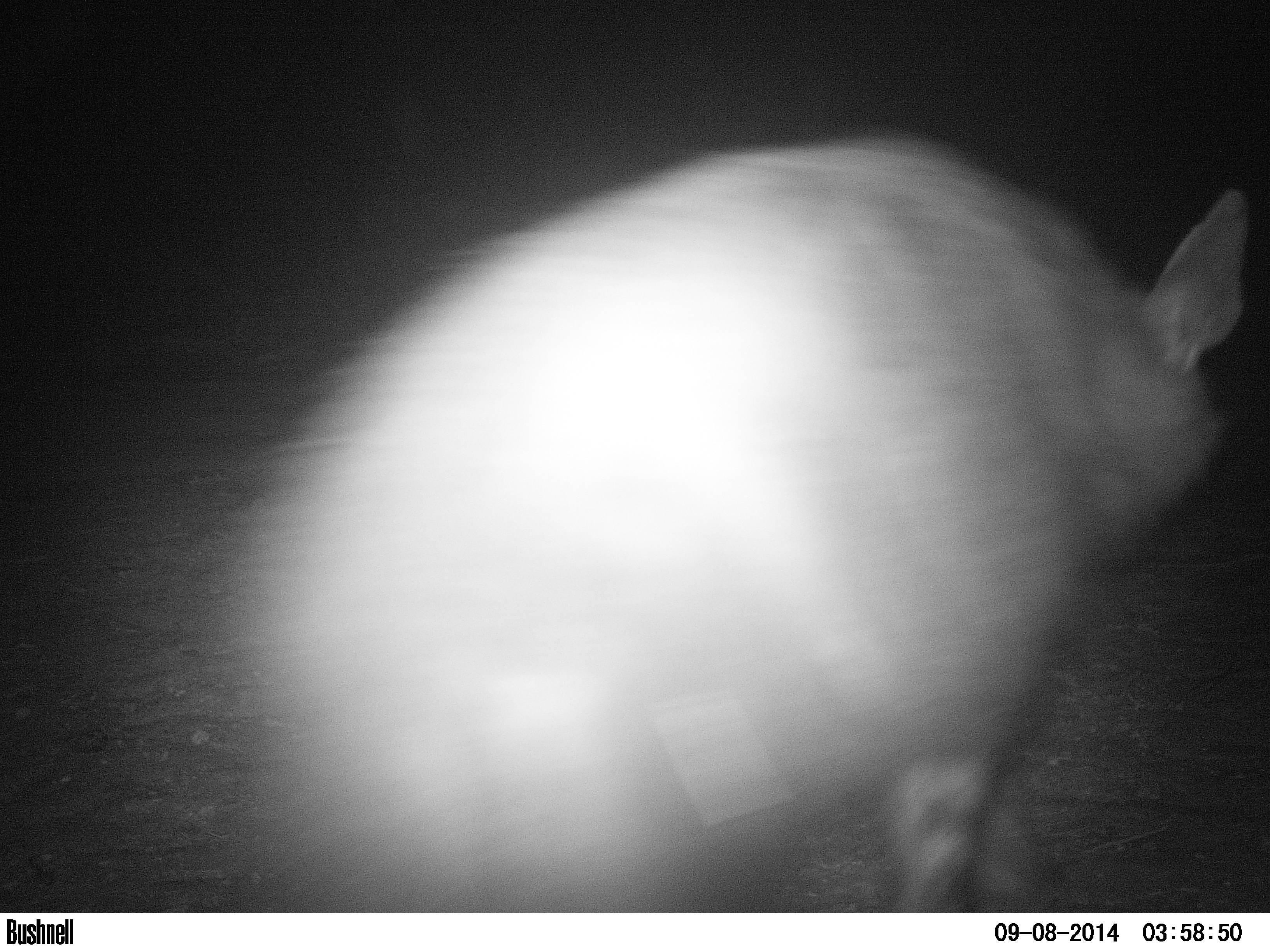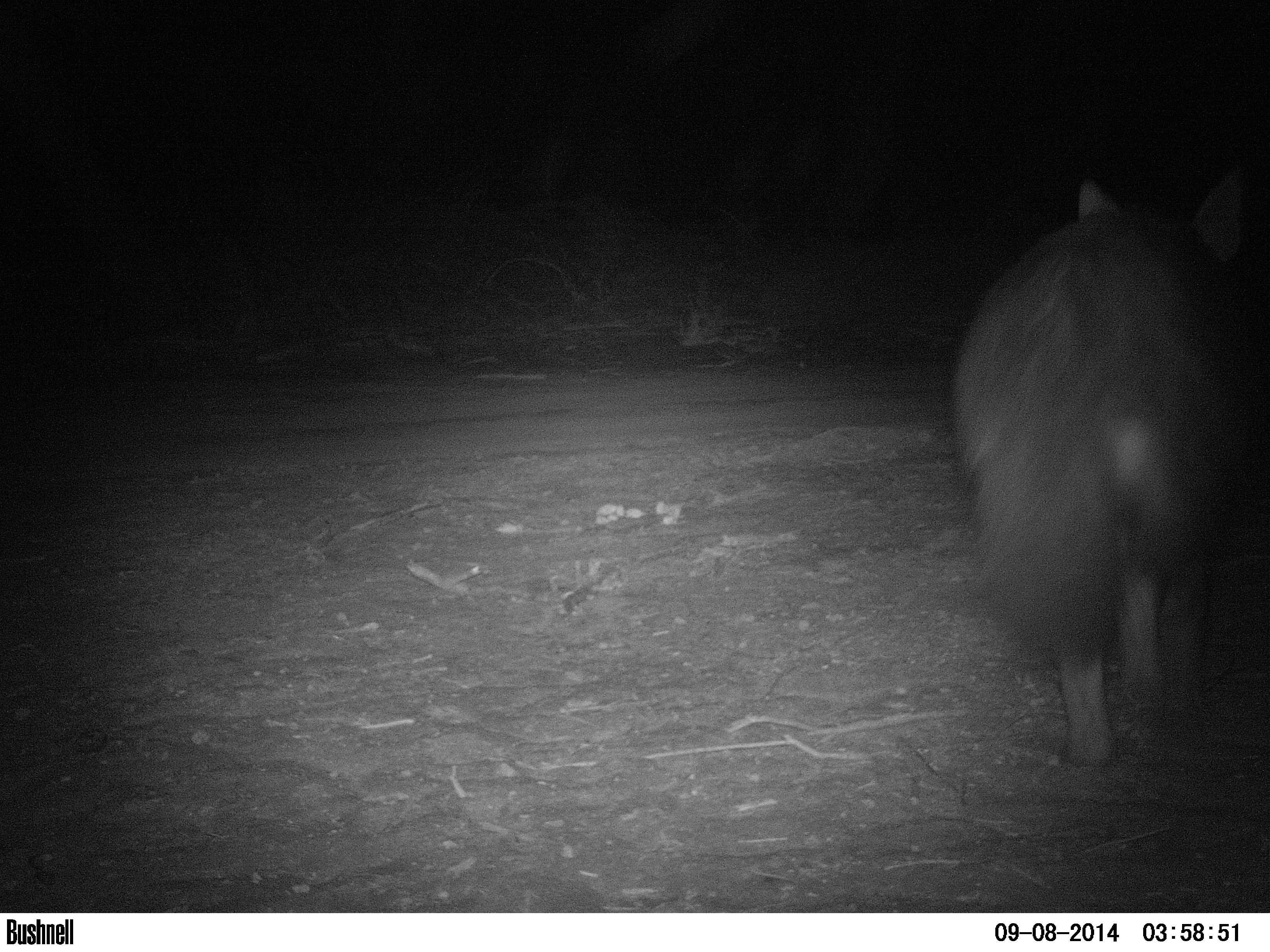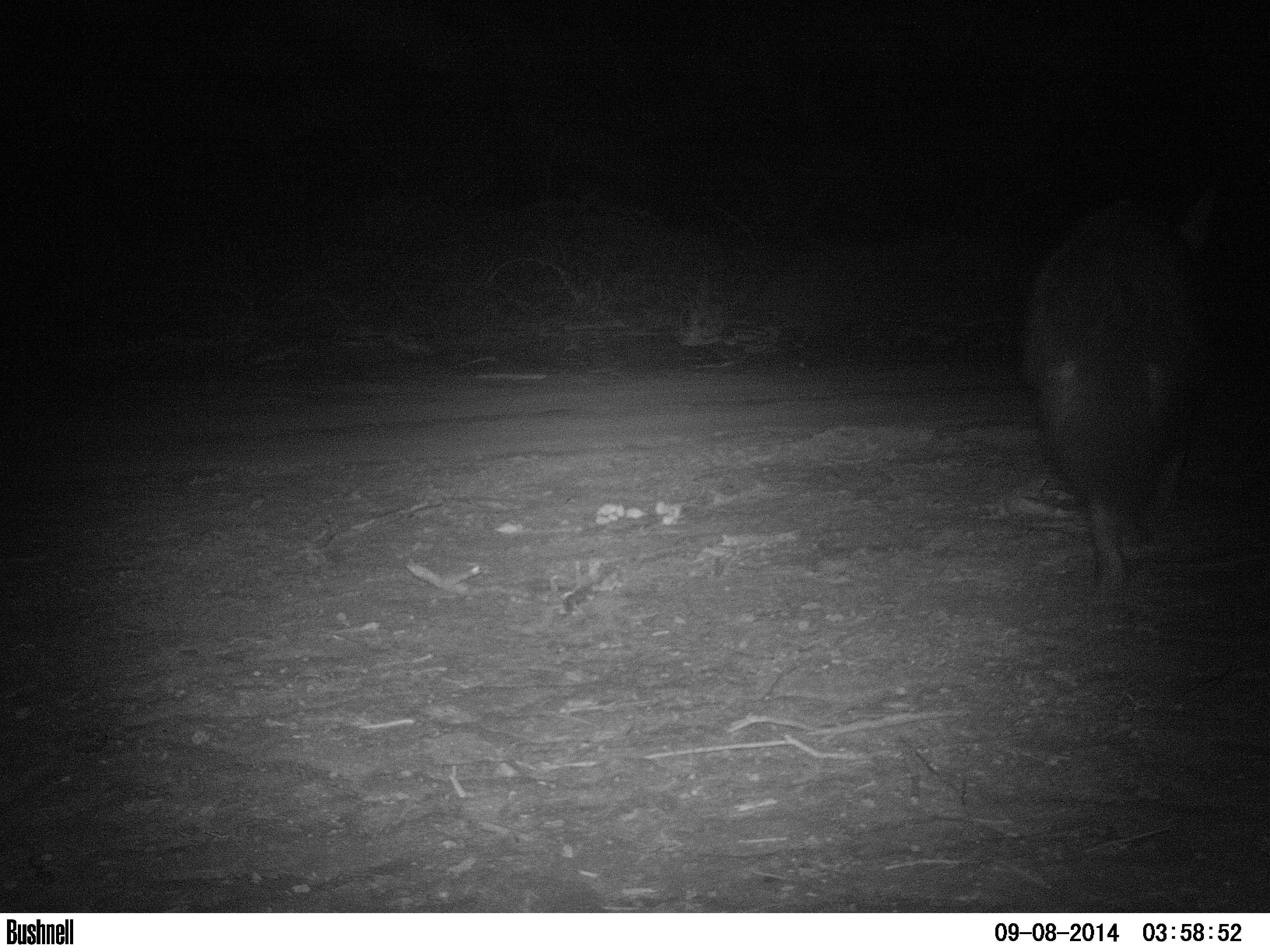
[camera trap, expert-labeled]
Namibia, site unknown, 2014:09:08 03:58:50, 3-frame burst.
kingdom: Animalia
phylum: Chordata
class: Mammalia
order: Carnivora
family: Hyaenidae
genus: Parahyaena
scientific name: Parahyaena brunnea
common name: brown hyena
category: hyaena brunnea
Hyaena brunnea (brown hyena) (Parahyaena brunnea).